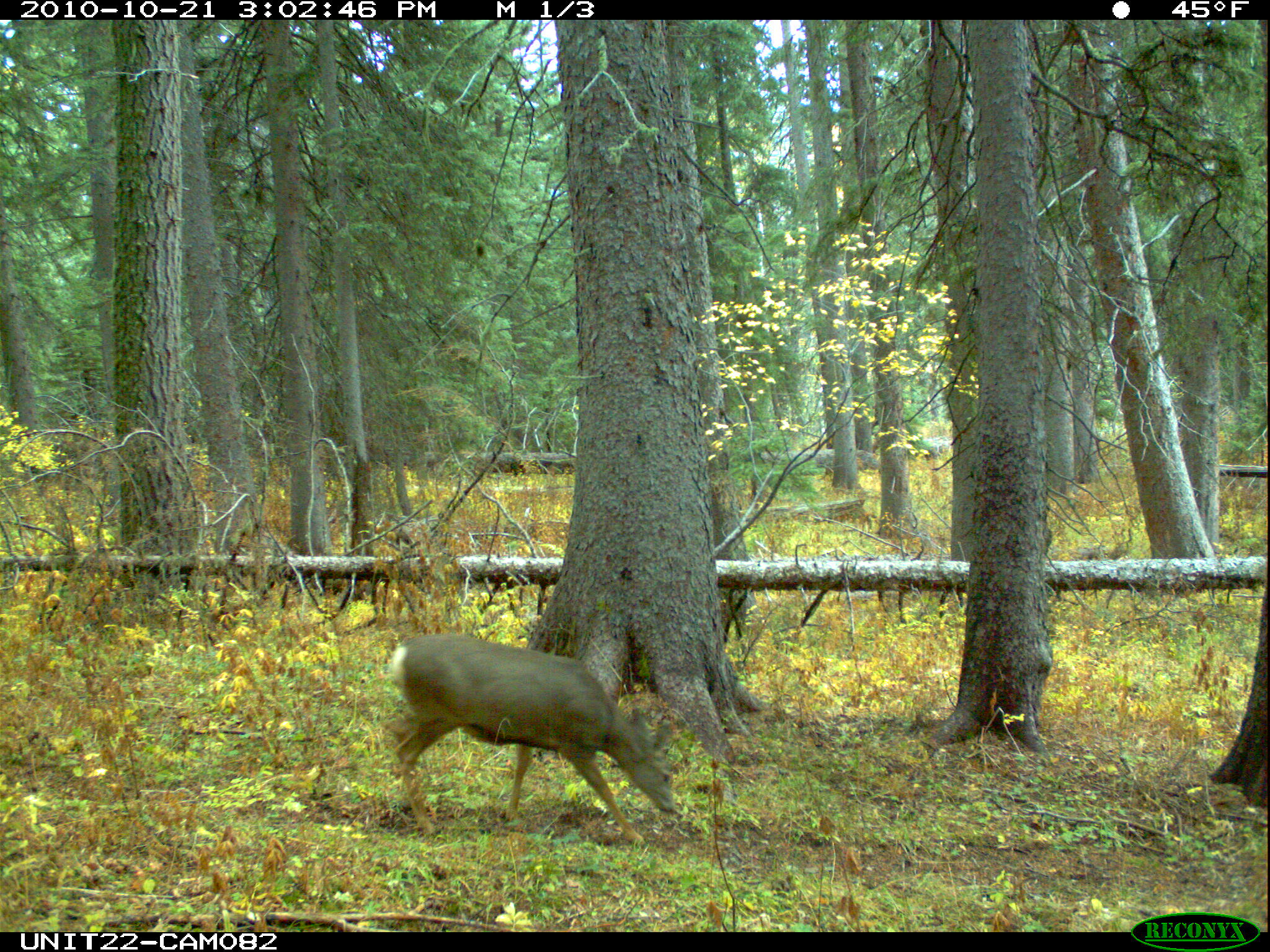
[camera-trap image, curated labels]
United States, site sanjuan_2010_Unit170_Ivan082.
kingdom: Animalia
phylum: Chordata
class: Mammalia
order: Artiodactyla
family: Cervidae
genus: Odocoileus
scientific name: Odocoileus hemionus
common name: mule deer